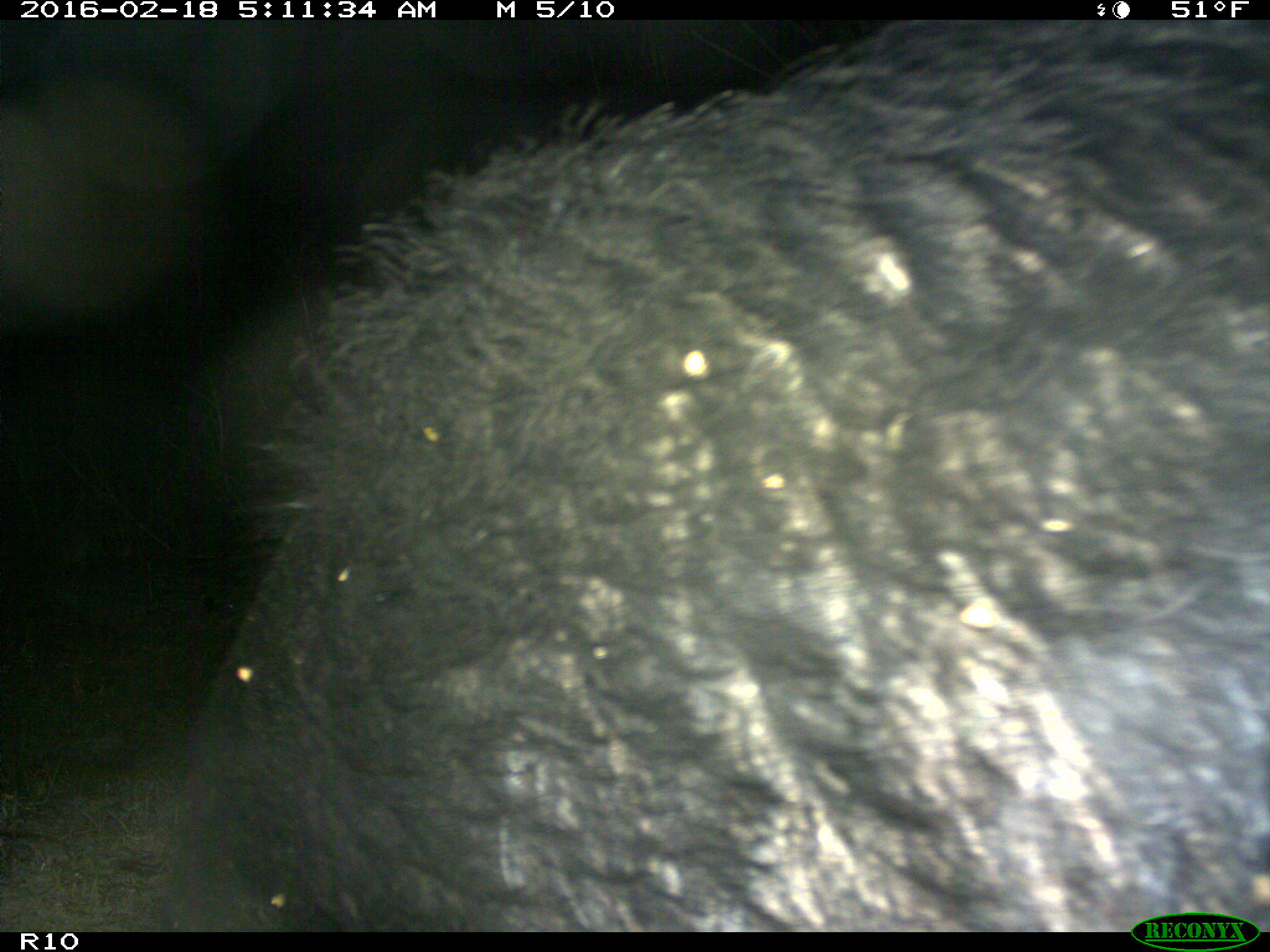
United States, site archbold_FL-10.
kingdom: Animalia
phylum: Chordata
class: Mammalia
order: Artiodactyla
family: Suidae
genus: Sus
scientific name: Sus scrofa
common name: wild boar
Sus scrofa (wild boar).